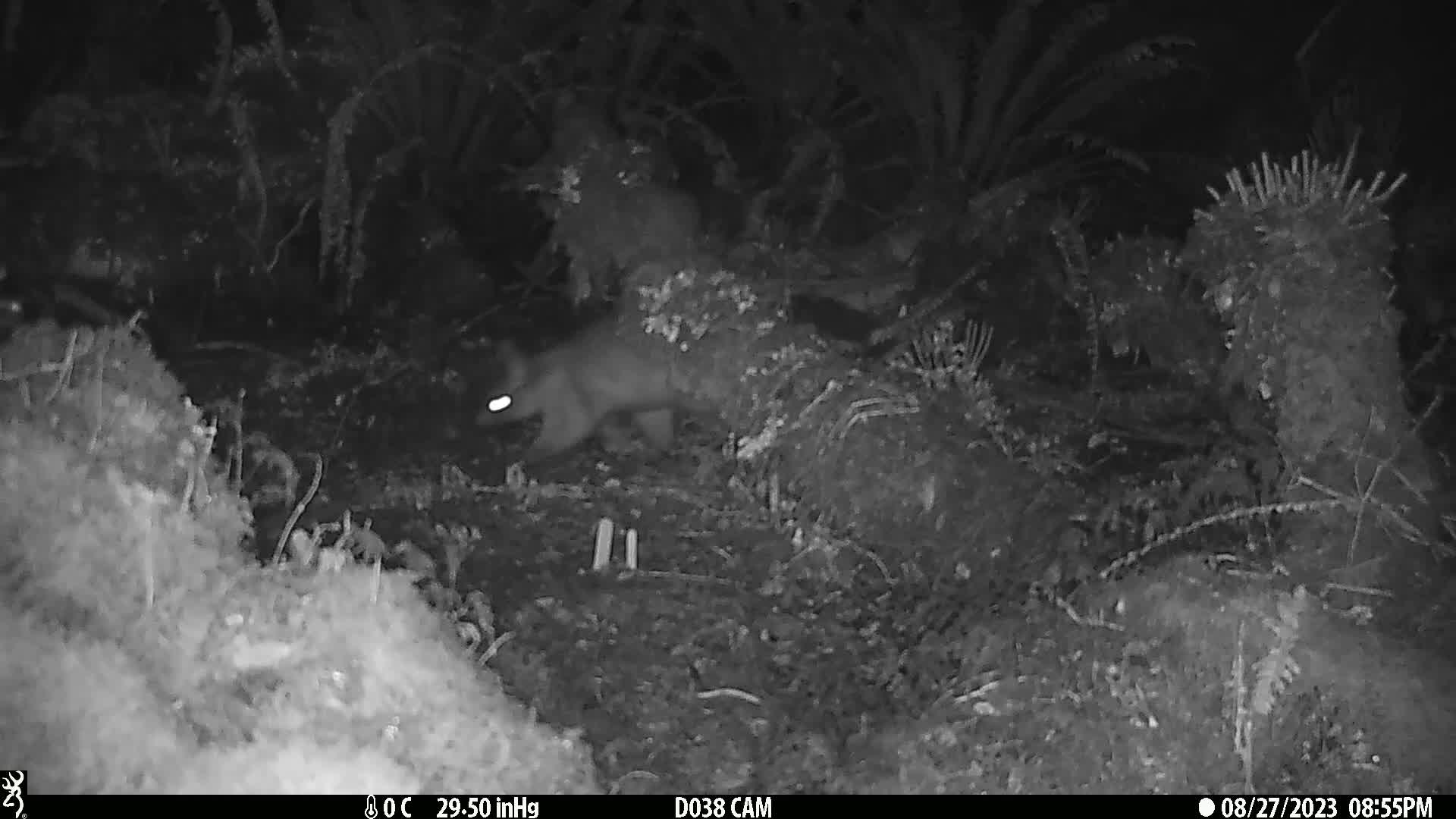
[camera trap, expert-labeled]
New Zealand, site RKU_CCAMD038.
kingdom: Animalia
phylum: Chordata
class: Mammalia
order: Diprotodontia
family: Phalangeridae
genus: Trichosurus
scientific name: Trichosurus vulpecula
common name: common brushtail possum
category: possum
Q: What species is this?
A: Possum (common brushtail possum) (Trichosurus vulpecula).